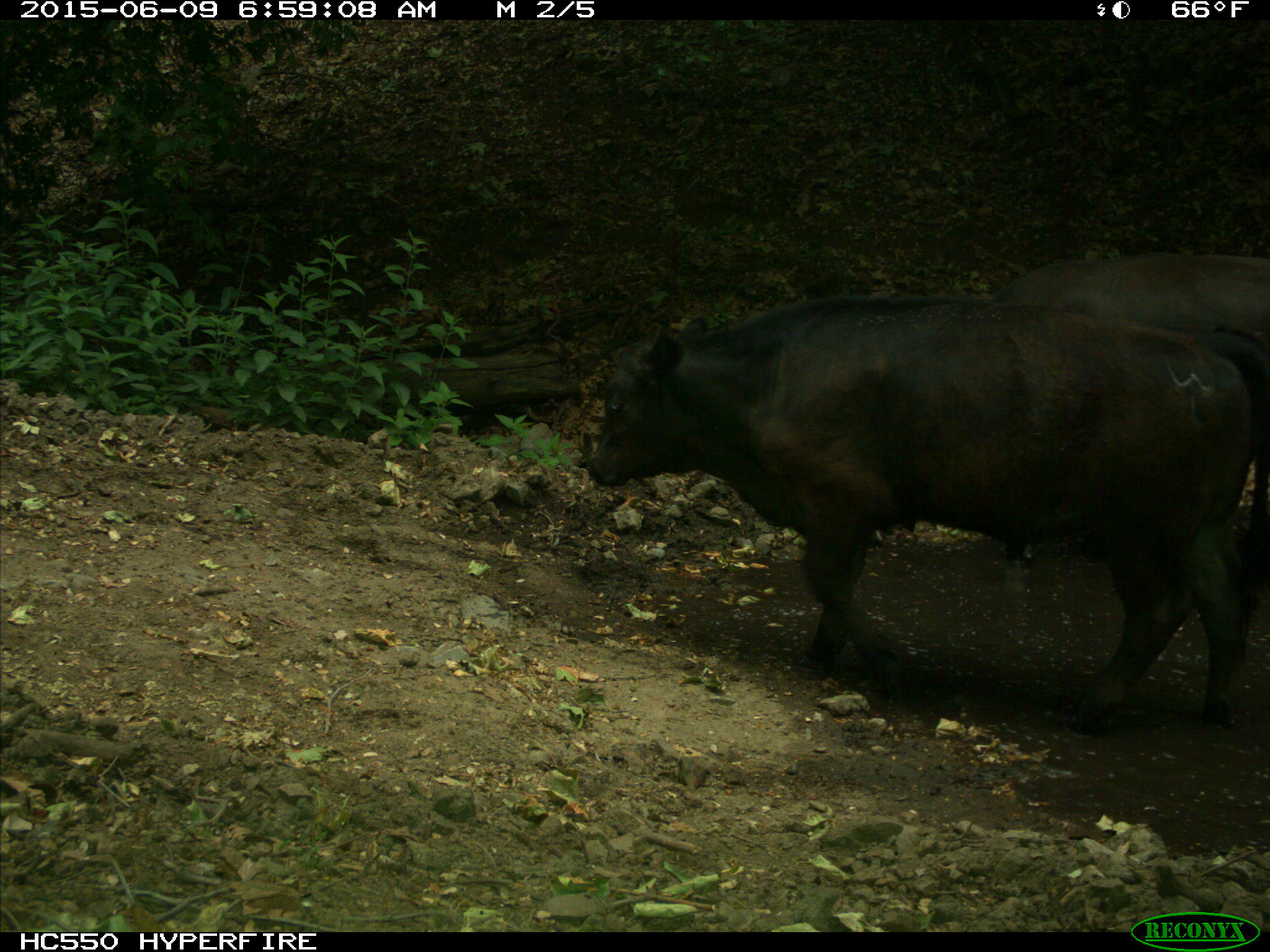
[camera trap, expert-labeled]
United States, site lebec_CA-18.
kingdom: Animalia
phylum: Chordata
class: Mammalia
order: Artiodactyla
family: Bovidae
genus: Bos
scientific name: Bos taurus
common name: domestic cow